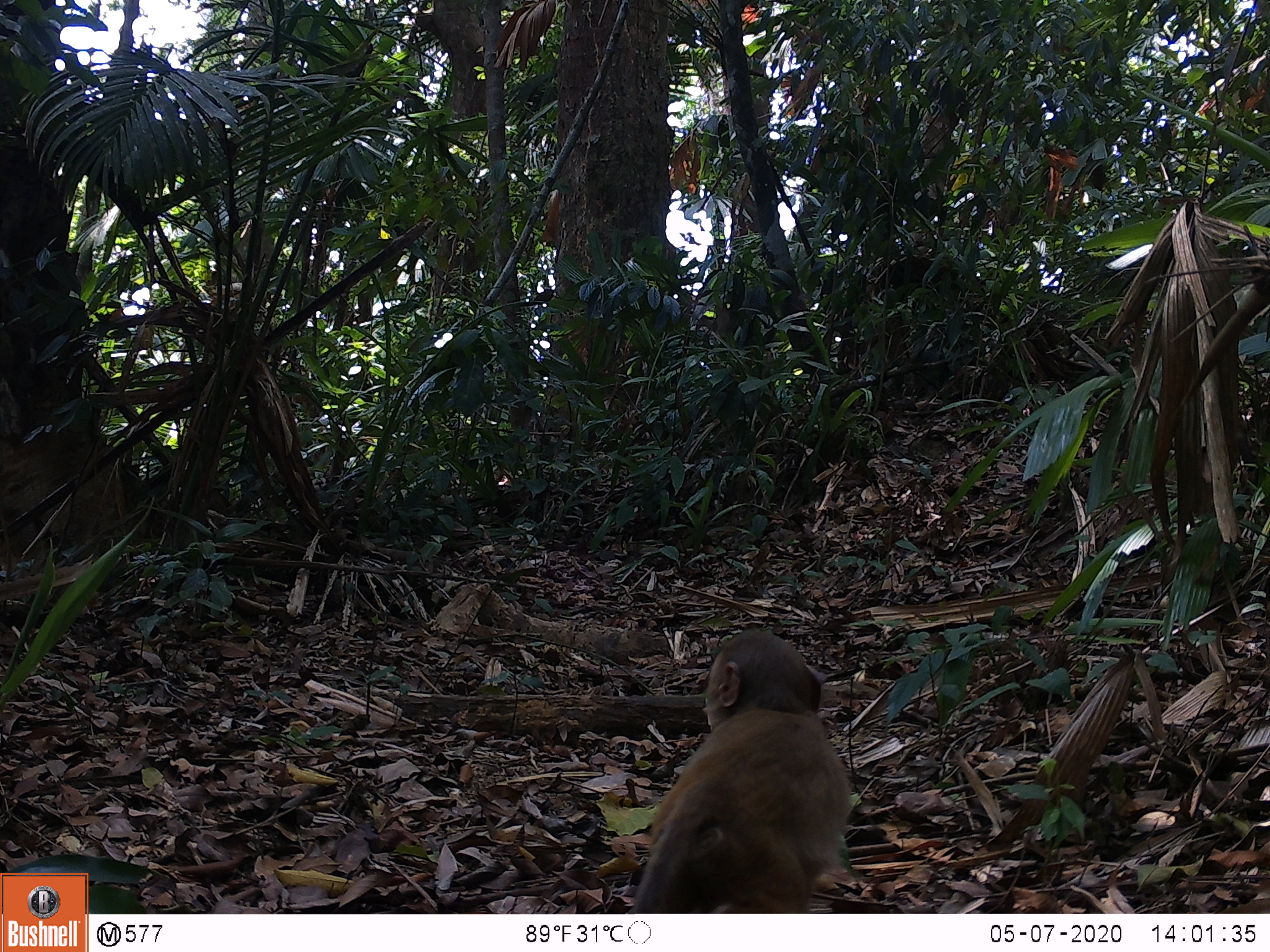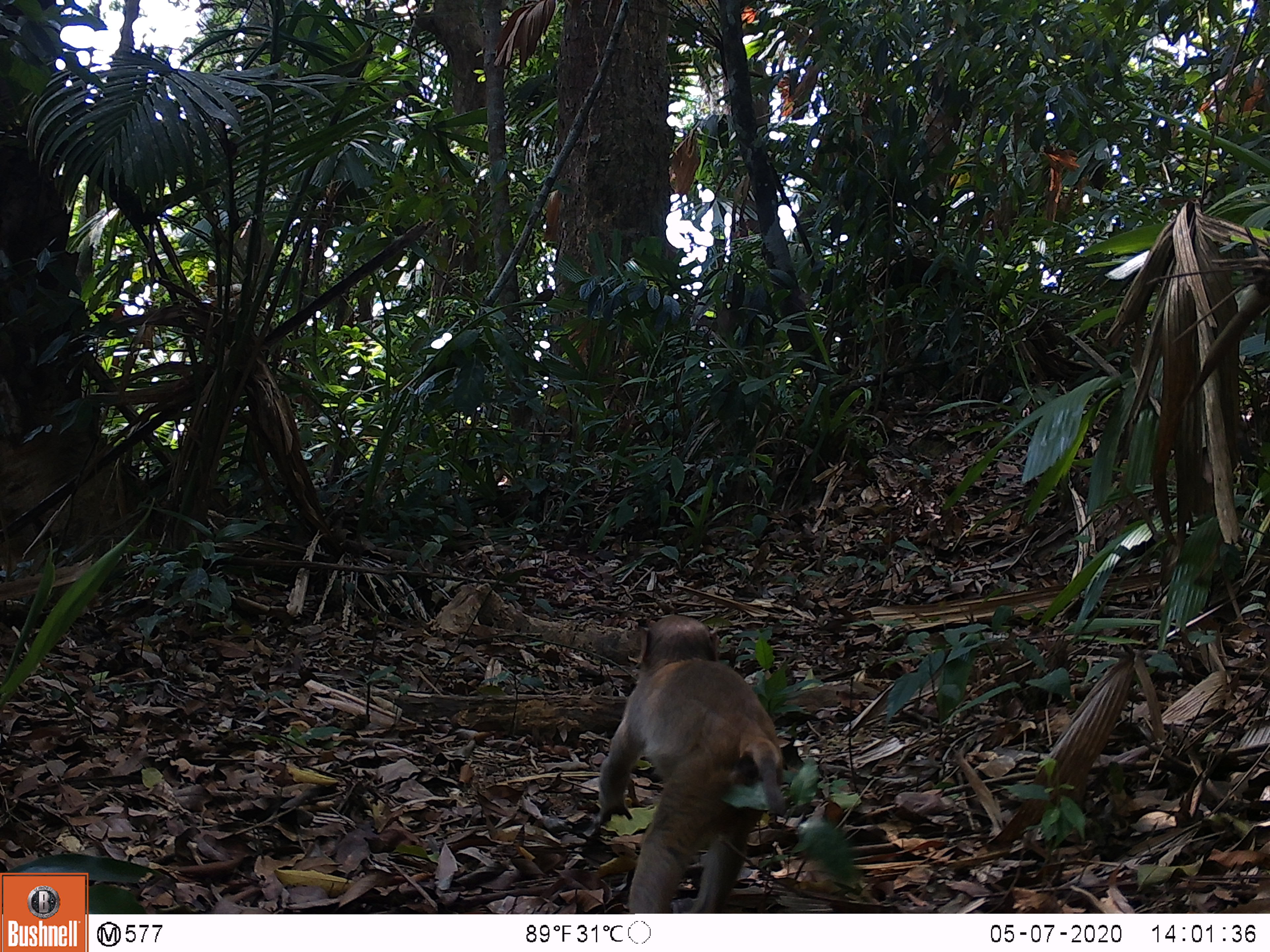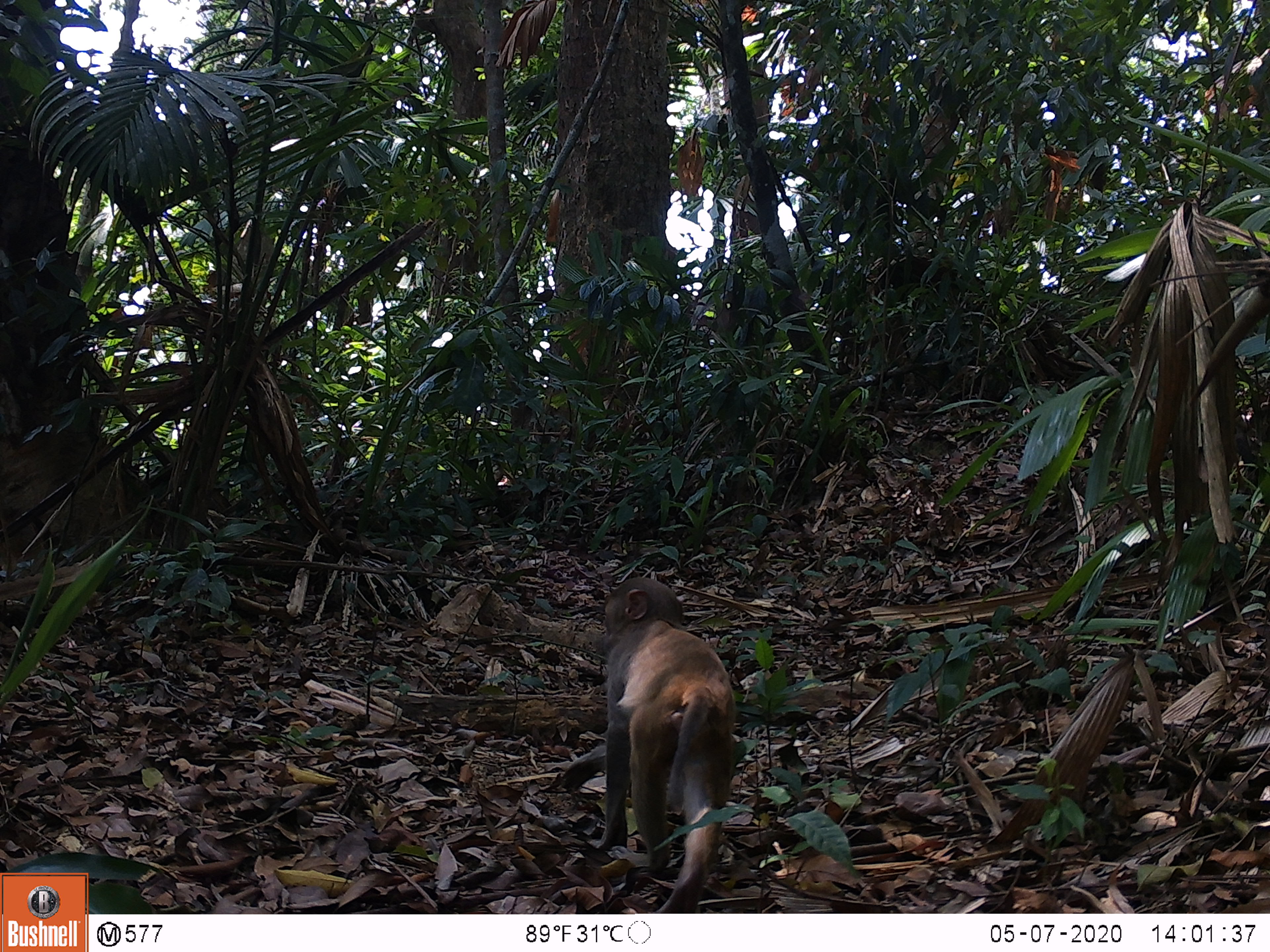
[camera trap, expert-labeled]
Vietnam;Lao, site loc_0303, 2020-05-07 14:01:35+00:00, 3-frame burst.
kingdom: Animalia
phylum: Chordata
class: Mammalia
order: Primates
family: Cercopithecidae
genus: Macaca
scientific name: Macaca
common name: macaques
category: assam or rhesus macaque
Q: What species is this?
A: Assam or rhesus macaque (macaques) (Macaca).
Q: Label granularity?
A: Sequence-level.